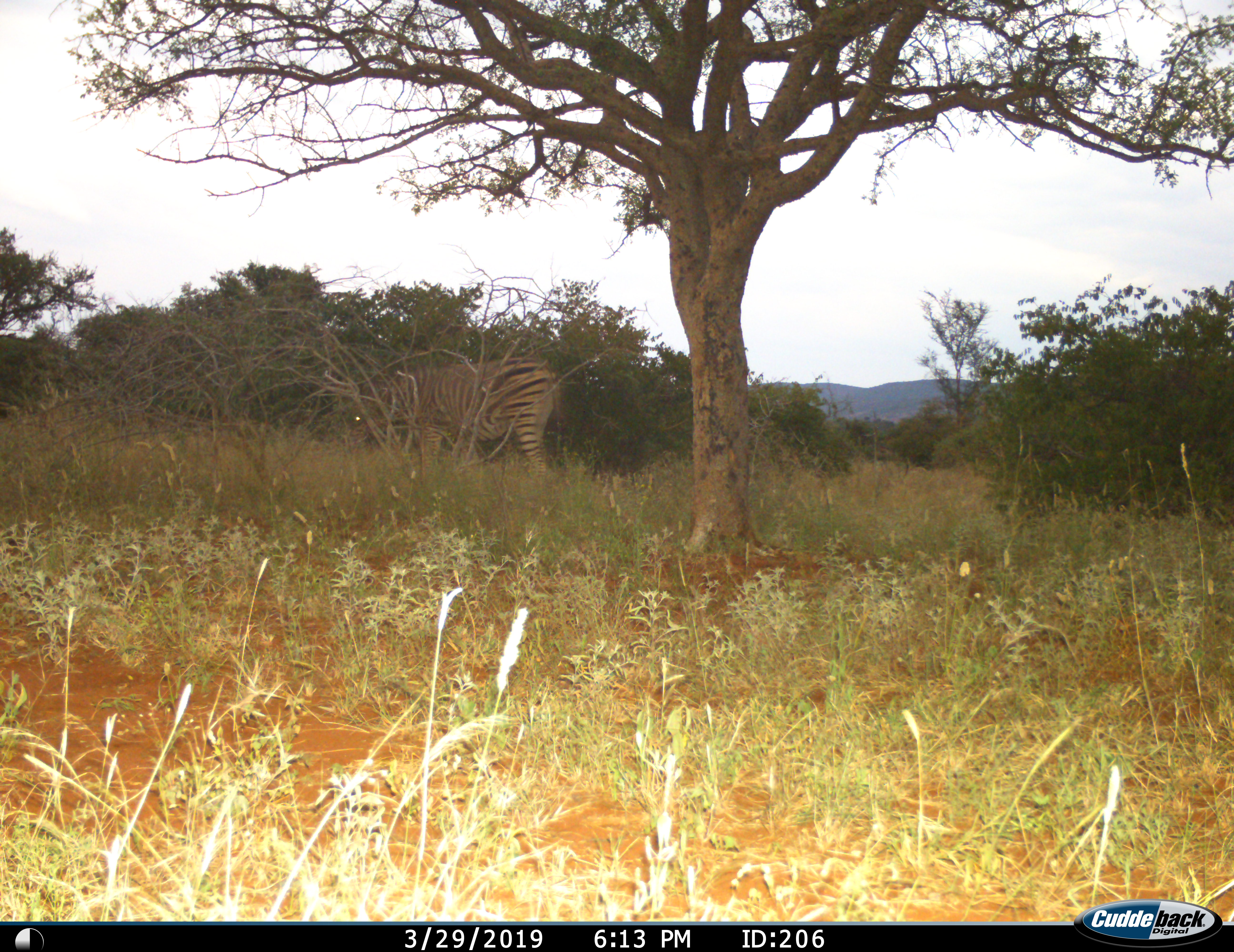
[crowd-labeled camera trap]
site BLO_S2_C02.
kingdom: Animalia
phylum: Chordata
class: Mammalia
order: Perissodactyla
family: Equidae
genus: Equus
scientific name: Equus quagga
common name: plains zebra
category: zebraplains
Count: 1.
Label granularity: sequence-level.